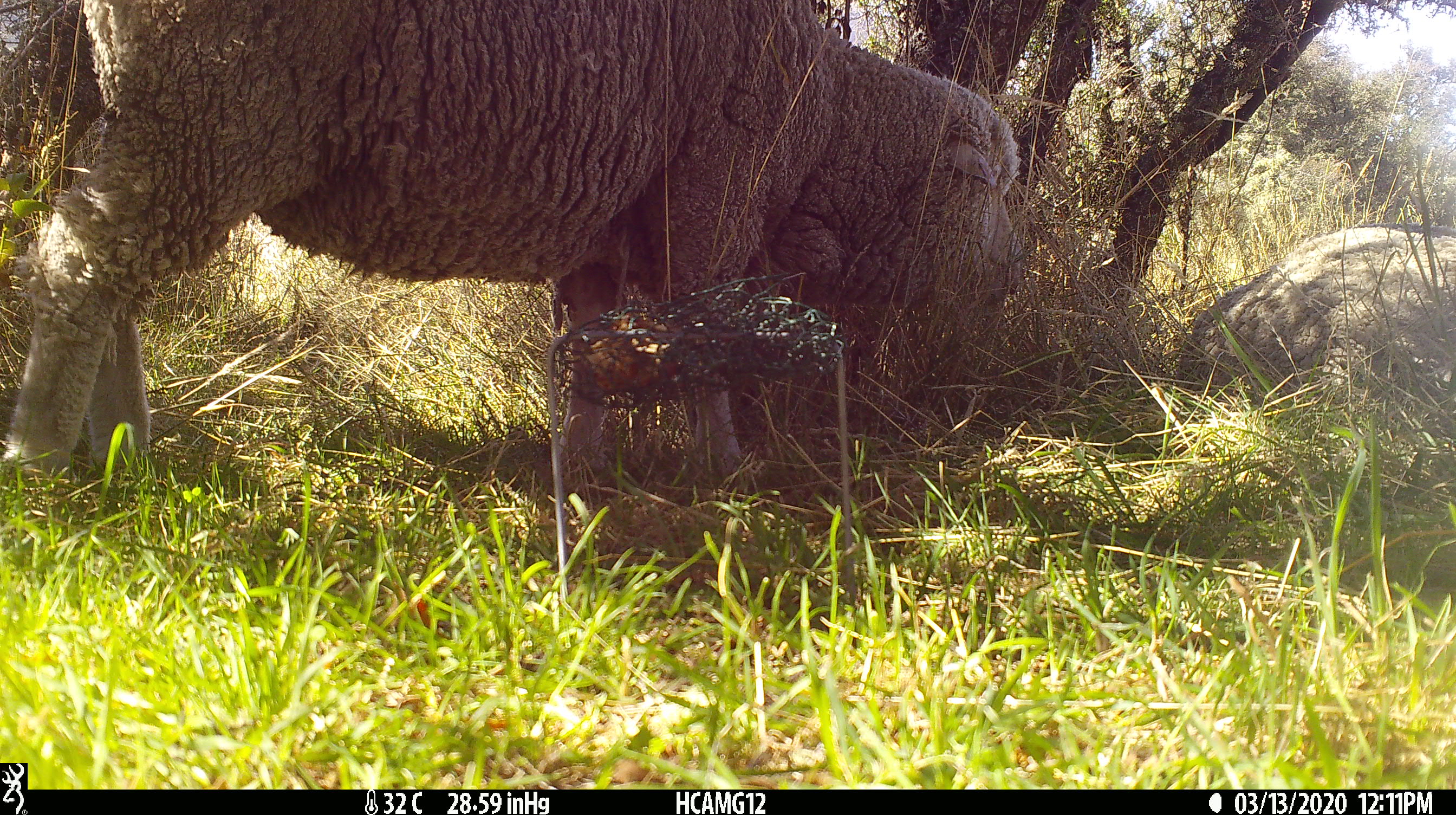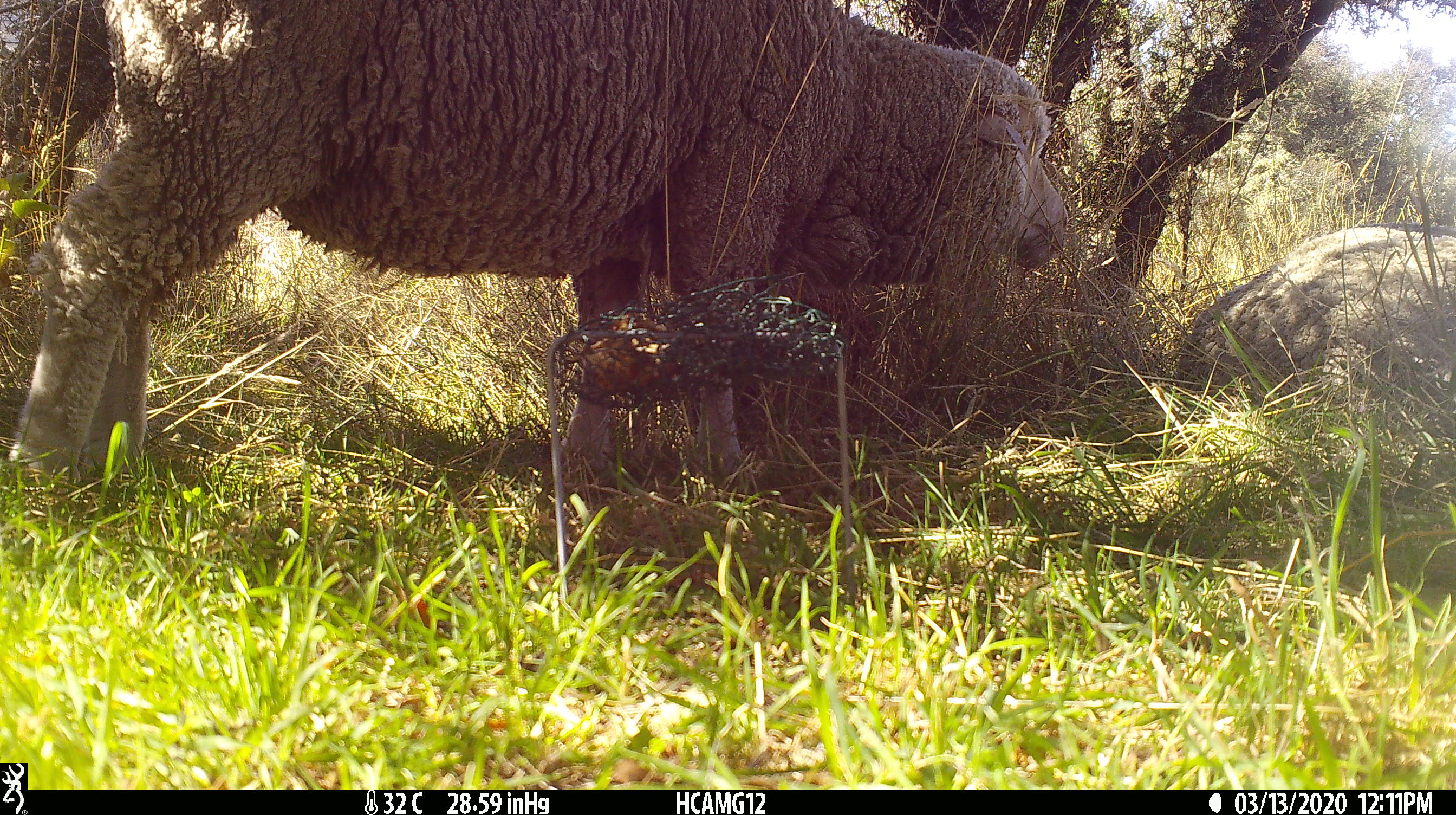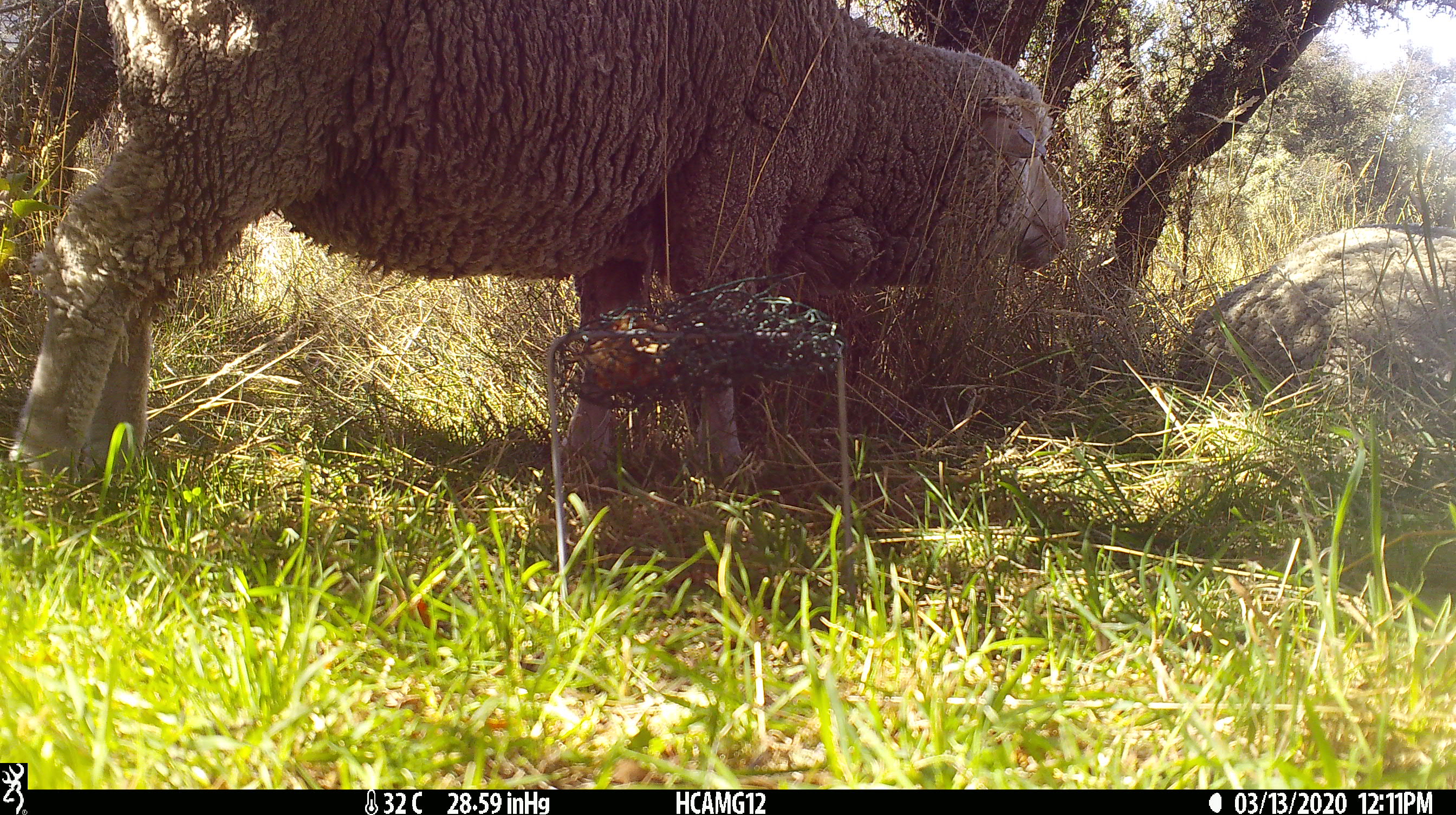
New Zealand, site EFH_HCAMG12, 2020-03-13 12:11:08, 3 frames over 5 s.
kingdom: Animalia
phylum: Chordata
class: Mammalia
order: Artiodactyla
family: Bovidae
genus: Ovis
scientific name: Ovis aries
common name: domestic sheep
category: sheep